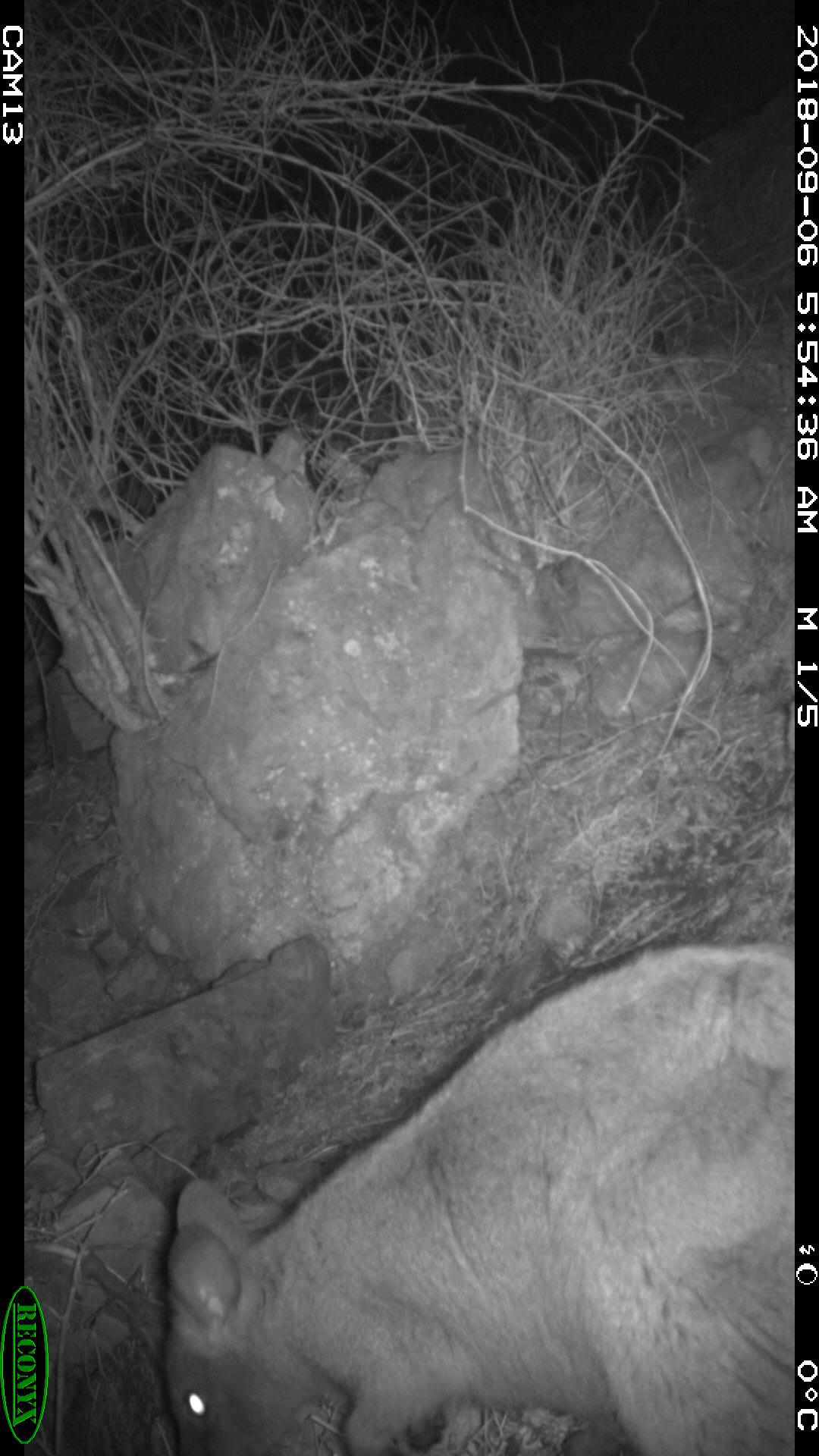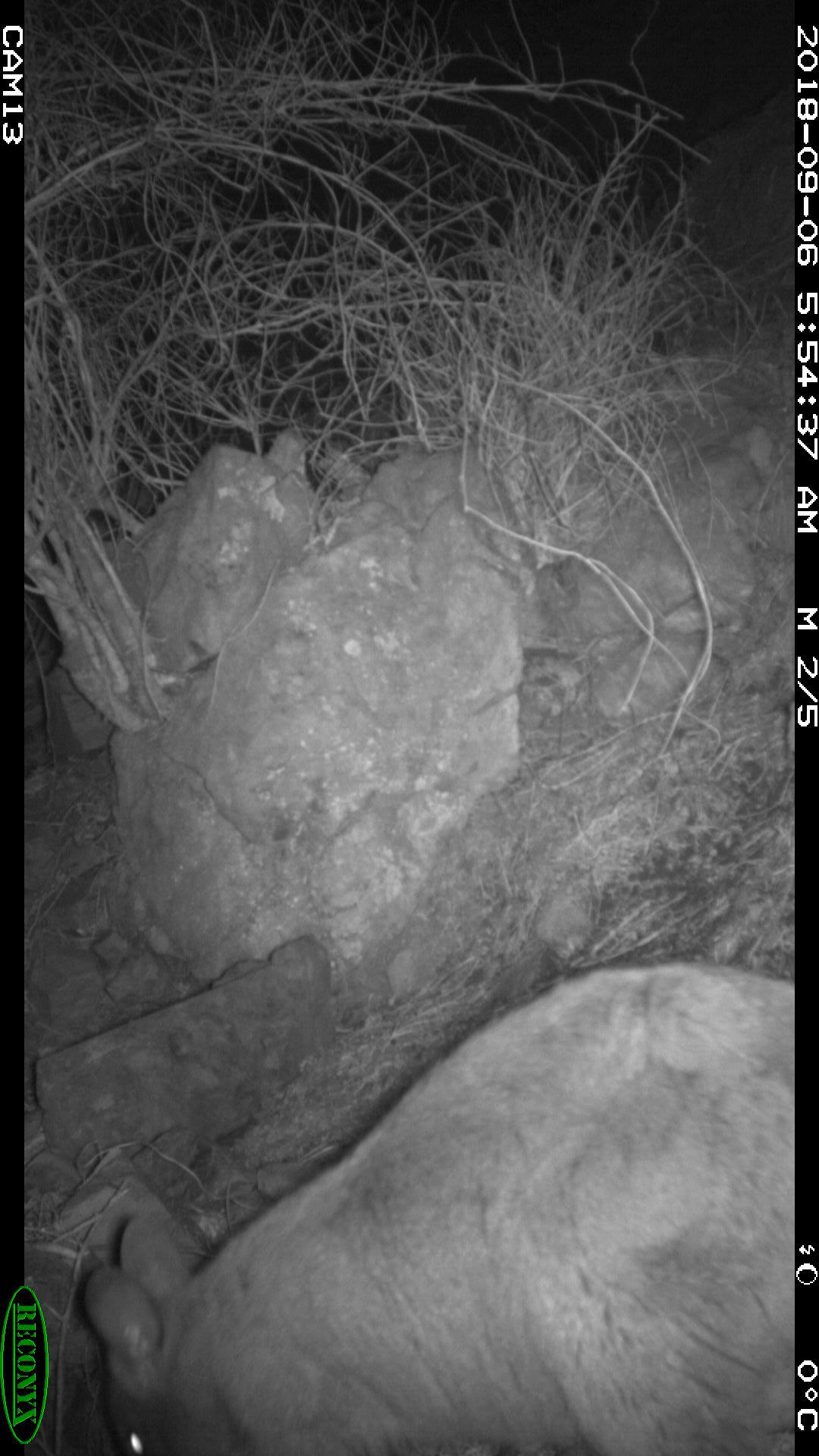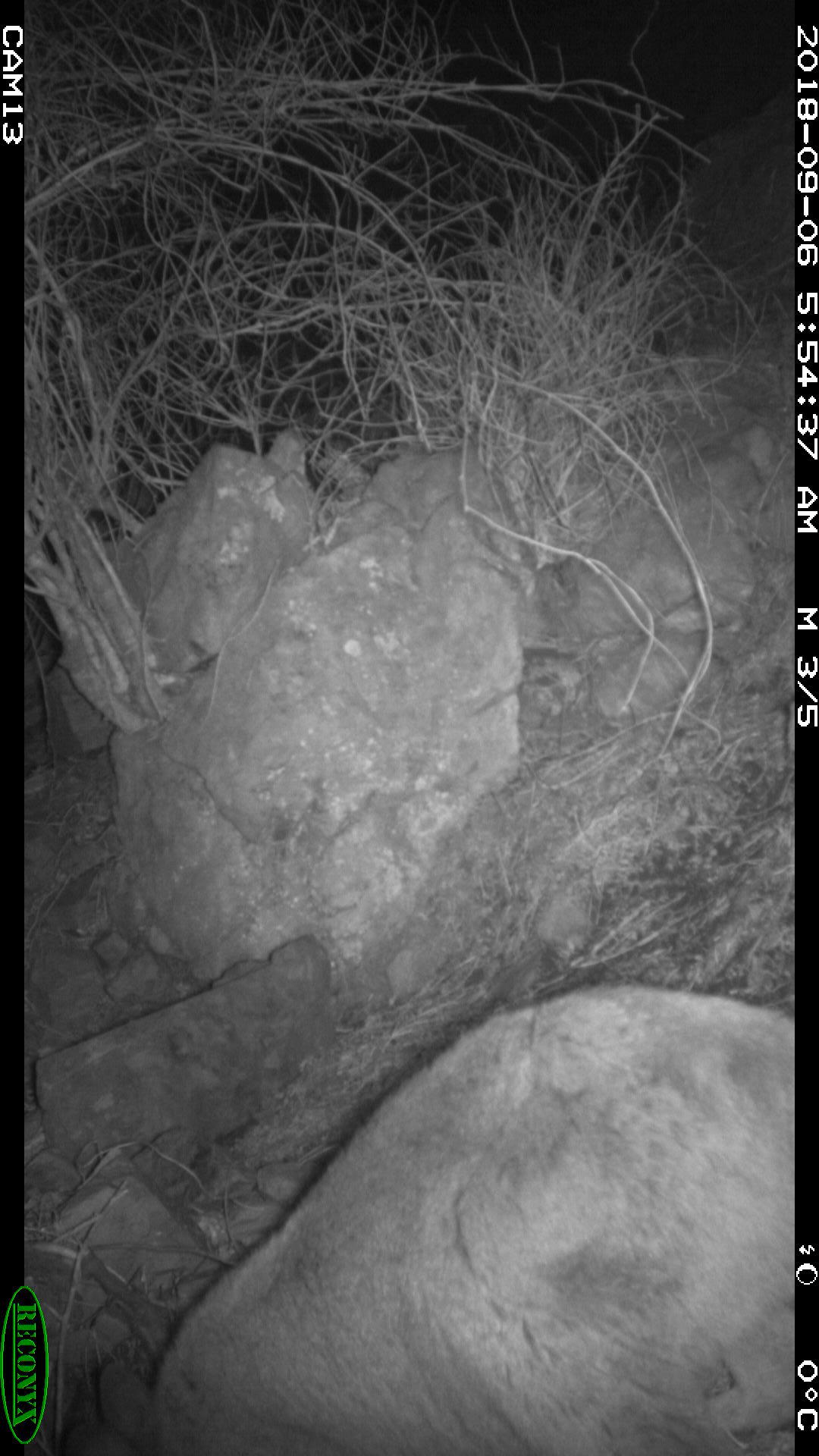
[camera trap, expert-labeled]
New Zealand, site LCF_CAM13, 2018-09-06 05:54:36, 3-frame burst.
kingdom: Animalia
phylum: Chordata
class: Mammalia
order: Diprotodontia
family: Macropodidae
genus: Notamacropus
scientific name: Notamacropus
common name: wallaby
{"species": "wallaby (Notamacropus)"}